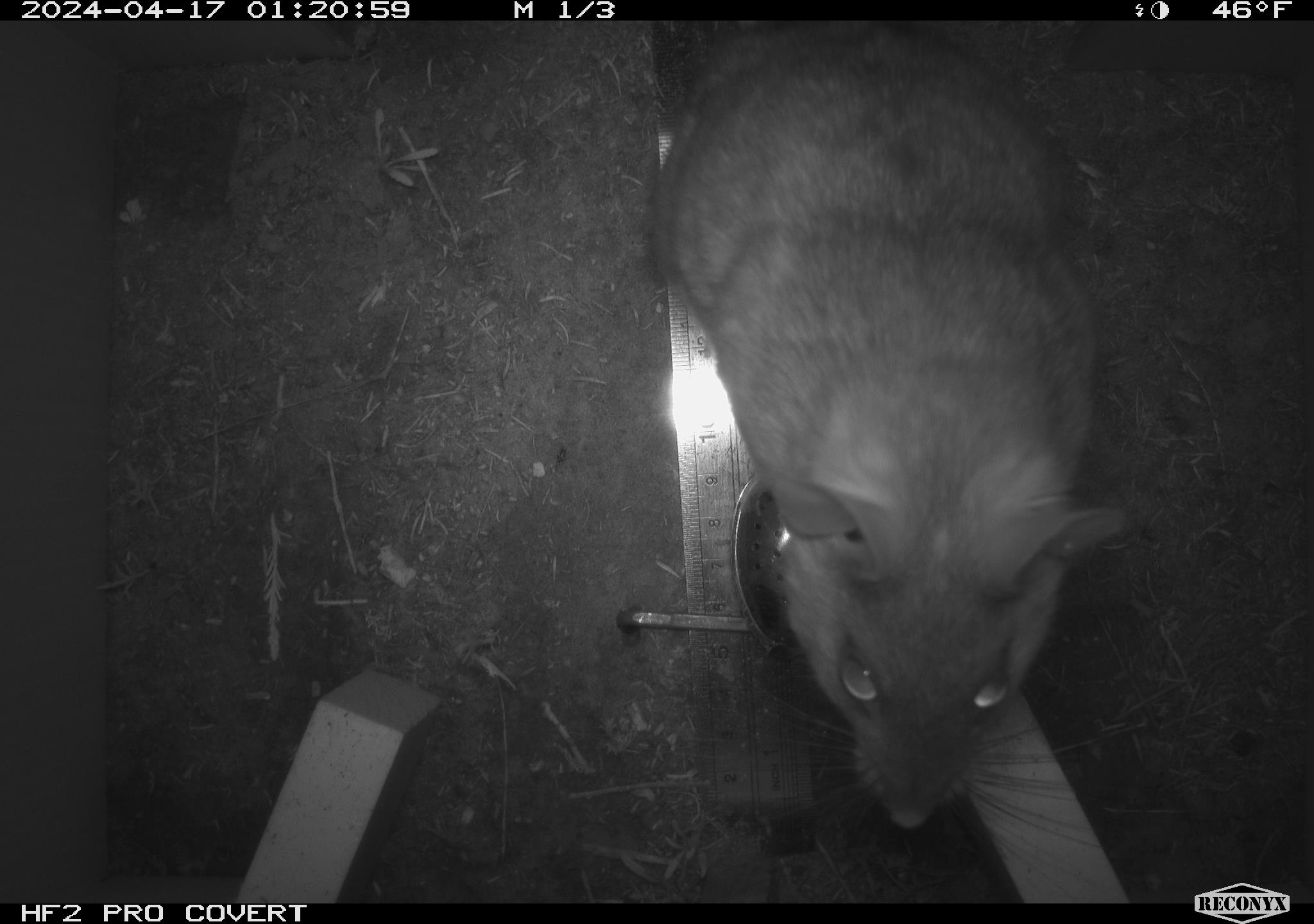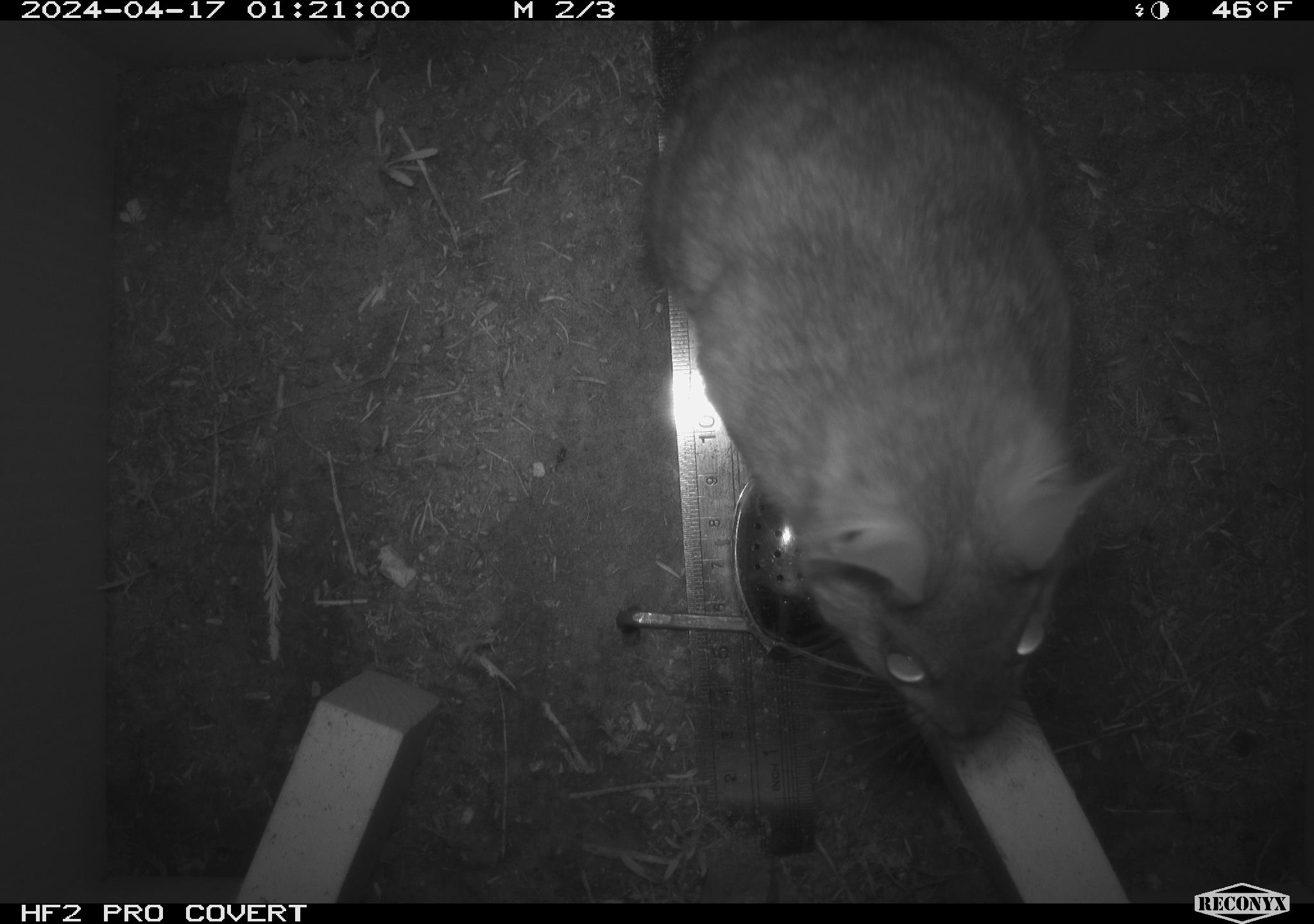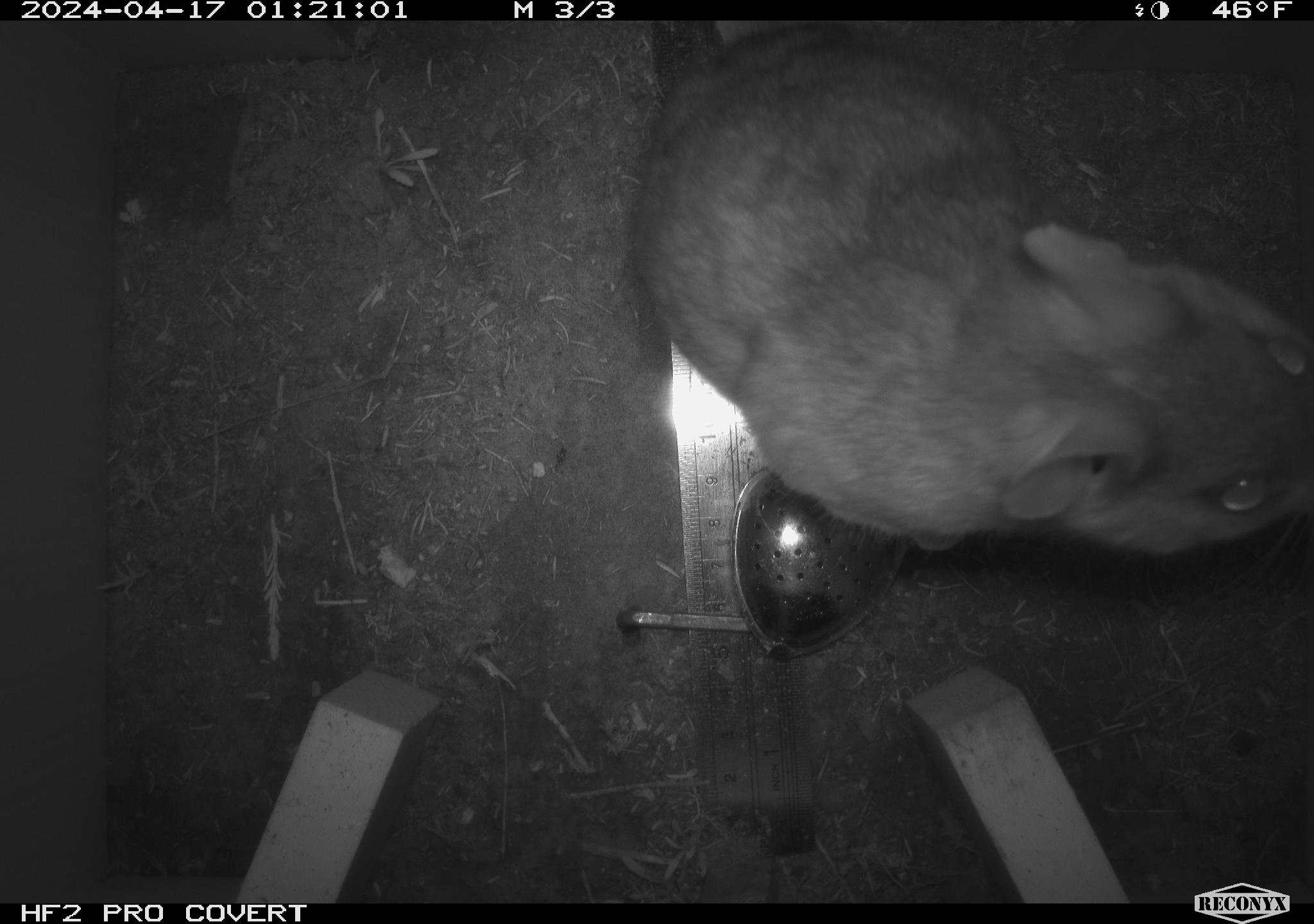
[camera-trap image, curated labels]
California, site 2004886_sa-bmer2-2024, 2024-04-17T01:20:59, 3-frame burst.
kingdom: Animalia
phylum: Chordata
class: Mammalia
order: Rodentia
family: Muridae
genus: Rattus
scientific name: Rattus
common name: rat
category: rattus species